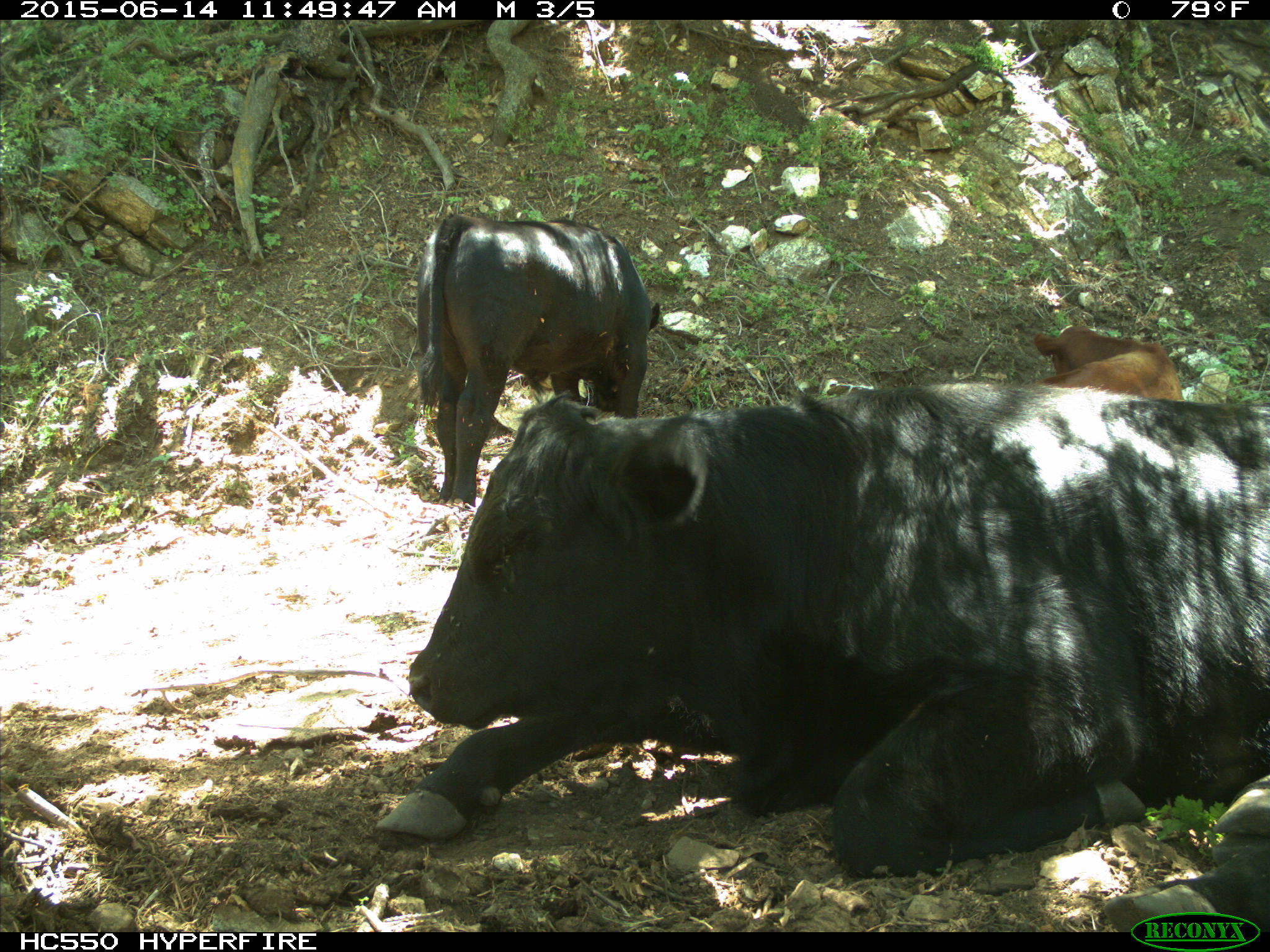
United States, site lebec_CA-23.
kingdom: Animalia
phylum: Chordata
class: Mammalia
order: Artiodactyla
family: Bovidae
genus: Bos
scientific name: Bos taurus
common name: domestic cow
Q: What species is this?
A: Bos taurus (domestic cow).